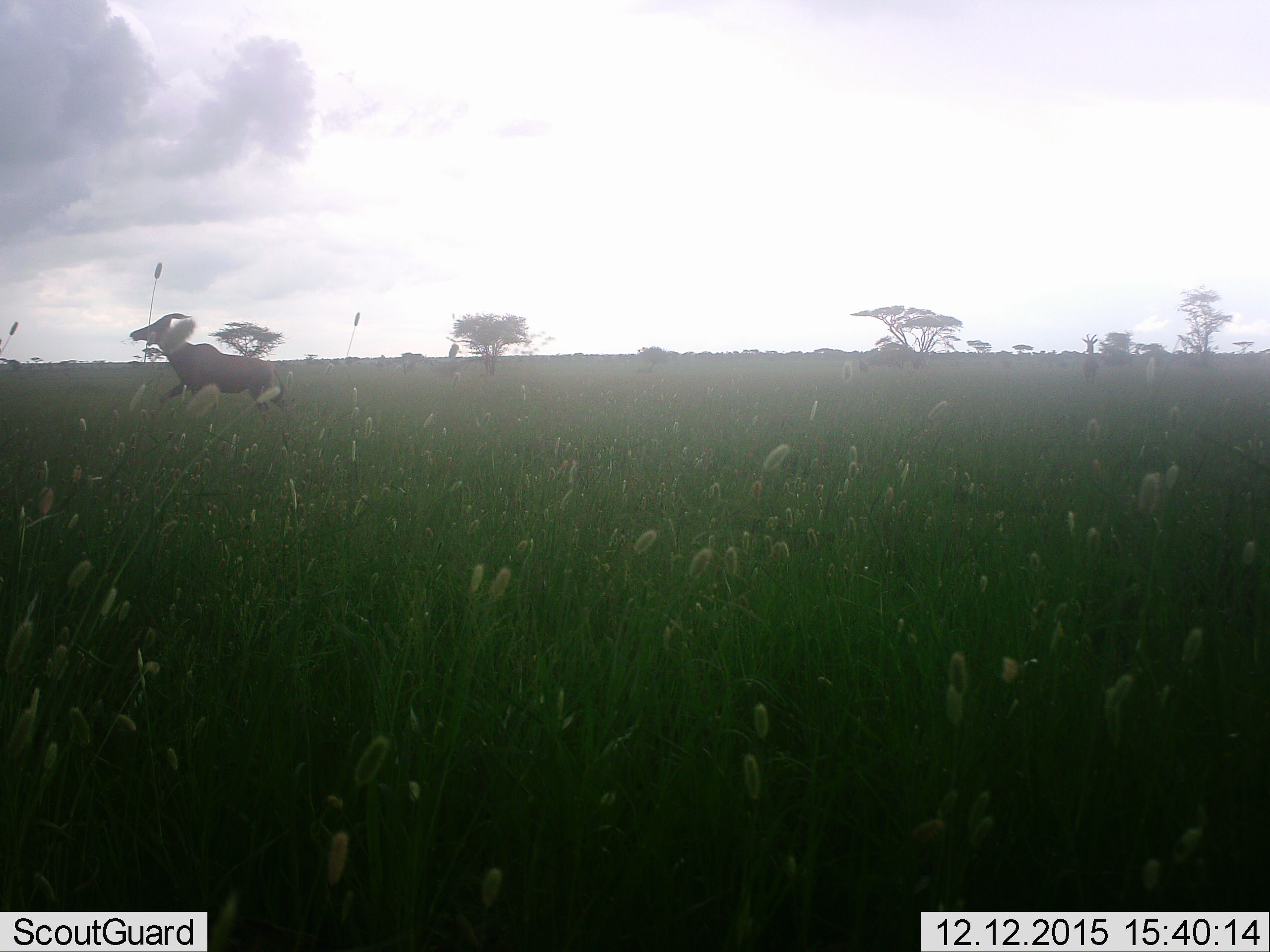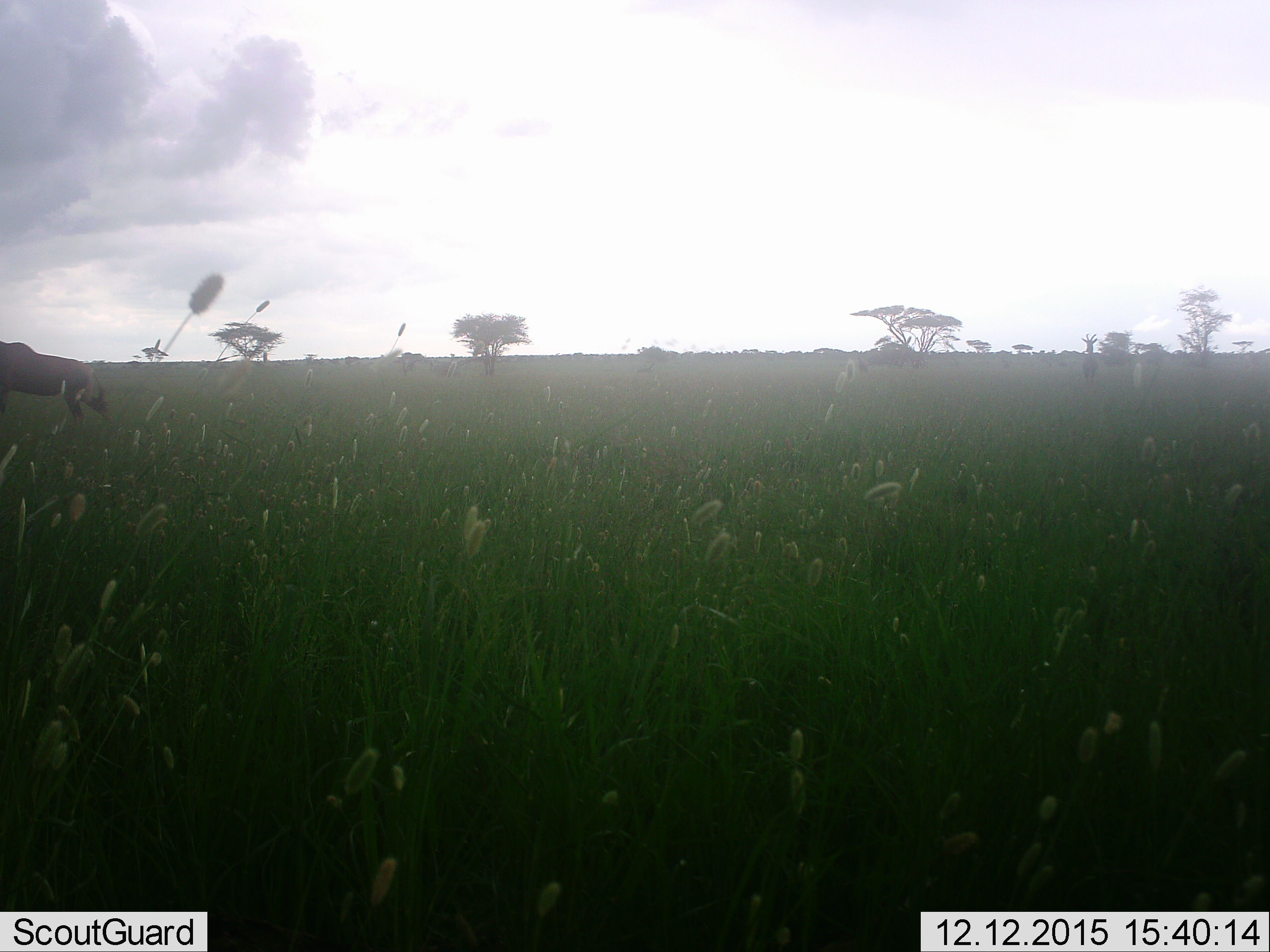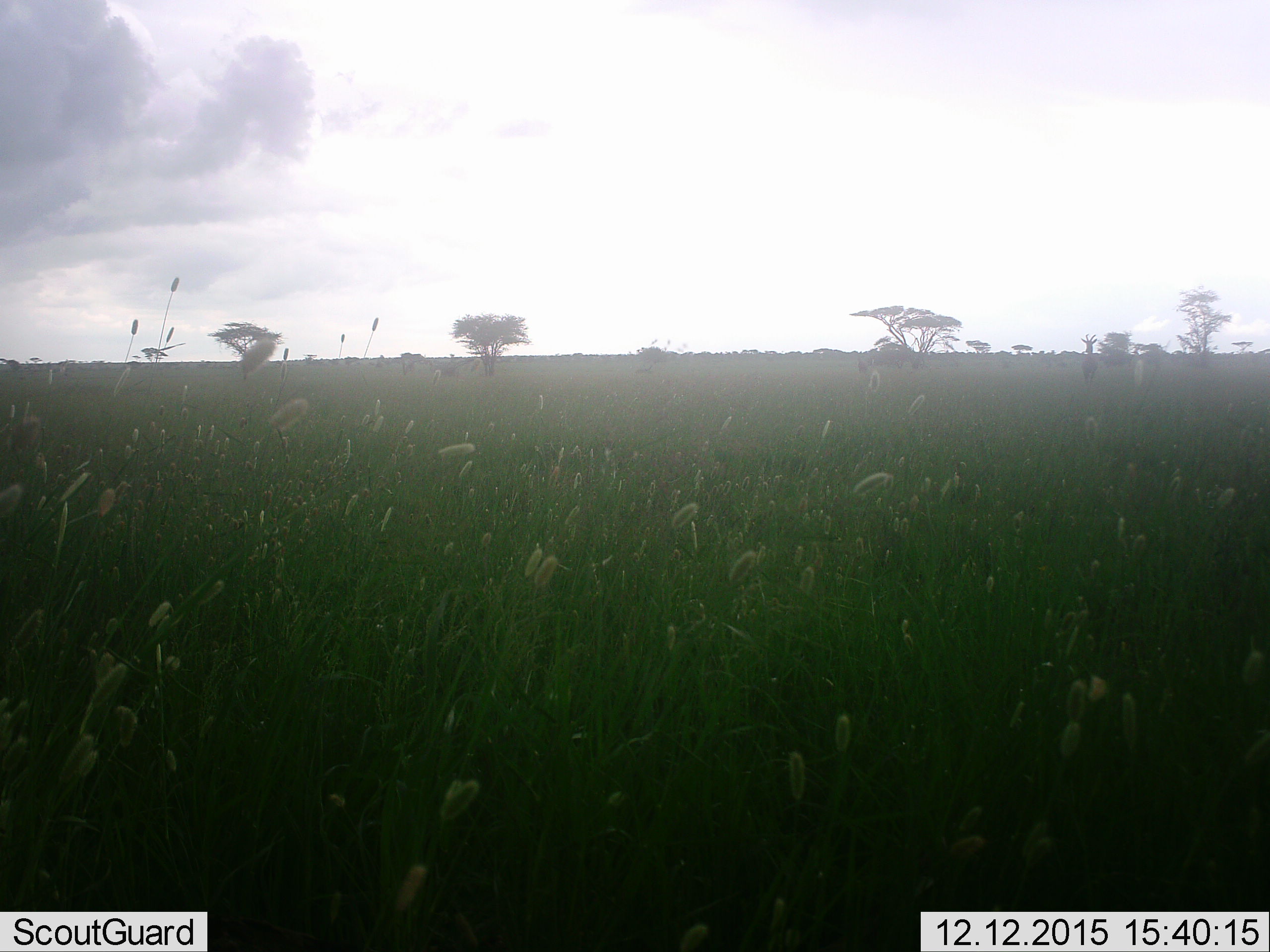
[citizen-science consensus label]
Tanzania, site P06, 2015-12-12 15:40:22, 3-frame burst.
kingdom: Animalia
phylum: Chordata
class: Mammalia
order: Artiodactyla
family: Bovidae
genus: Damaliscus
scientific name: Damaliscus lunatus jimela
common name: topi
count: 2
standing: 60%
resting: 0%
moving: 100%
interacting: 0%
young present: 0%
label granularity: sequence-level